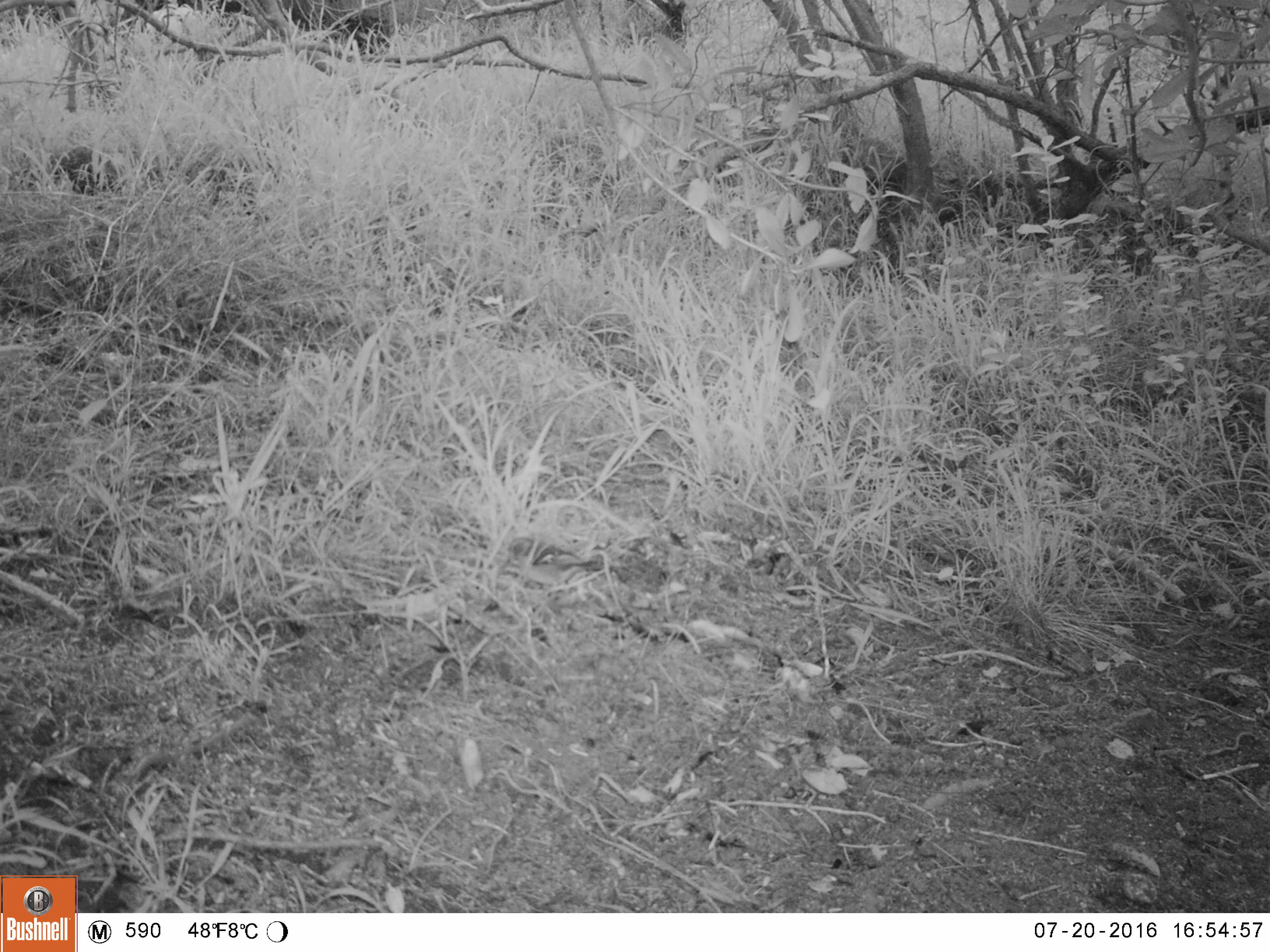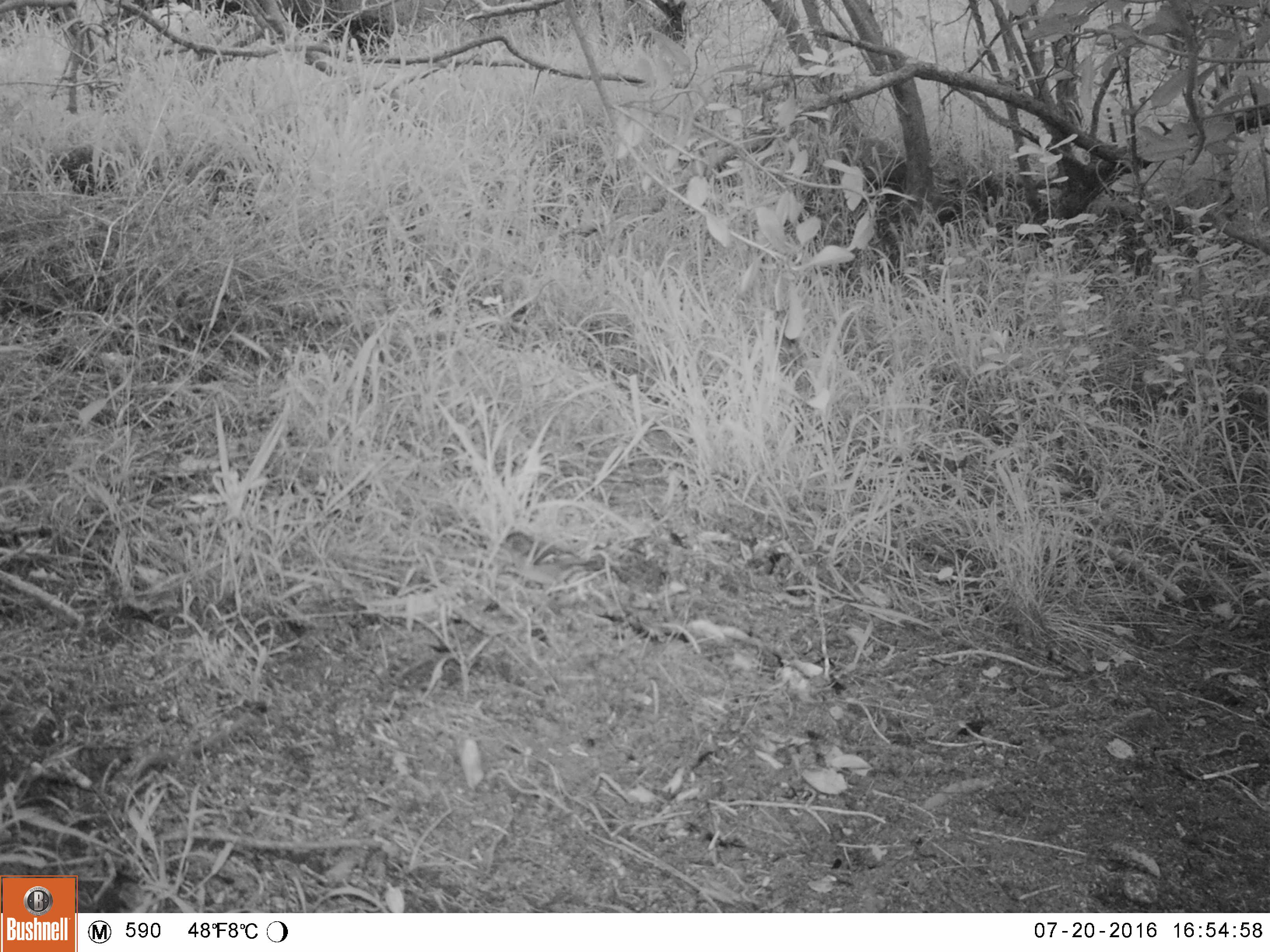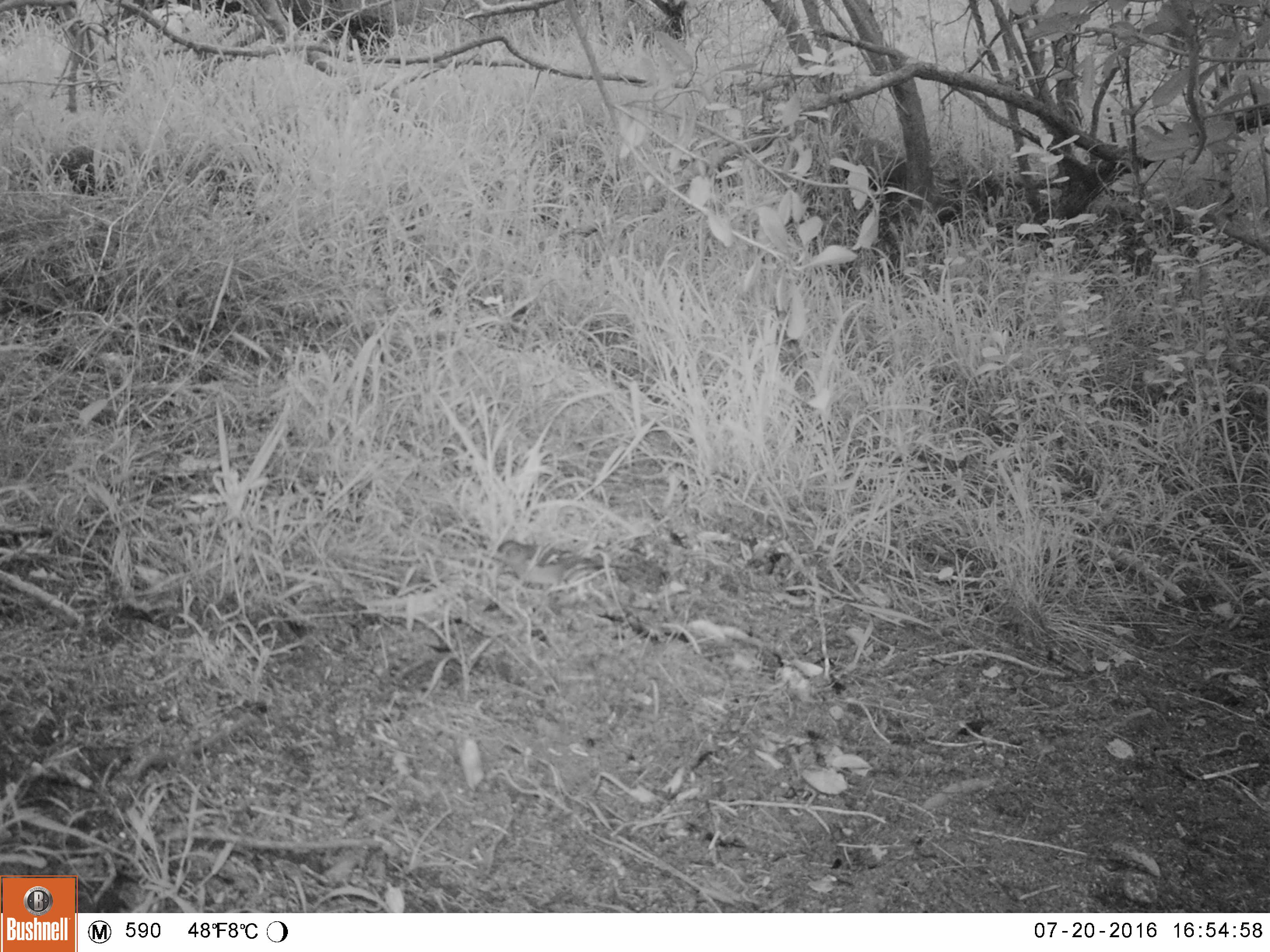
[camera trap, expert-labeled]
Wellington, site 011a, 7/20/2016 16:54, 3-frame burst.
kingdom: Animalia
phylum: Chordata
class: Aves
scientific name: Aves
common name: bird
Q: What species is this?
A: Bird (Aves).